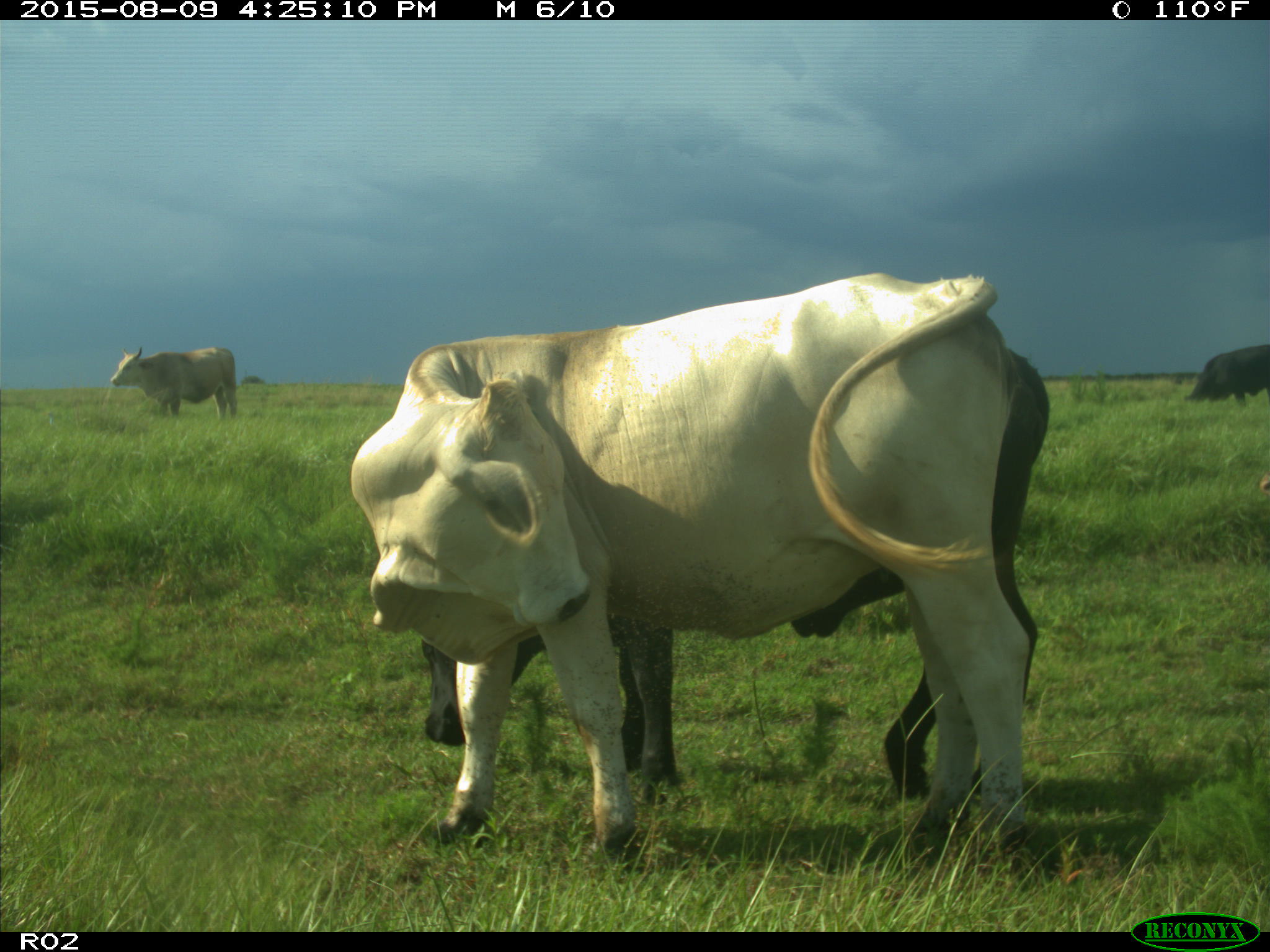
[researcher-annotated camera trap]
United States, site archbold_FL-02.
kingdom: Animalia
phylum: Chordata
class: Mammalia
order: Artiodactyla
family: Bovidae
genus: Bos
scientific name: Bos taurus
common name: domestic cow